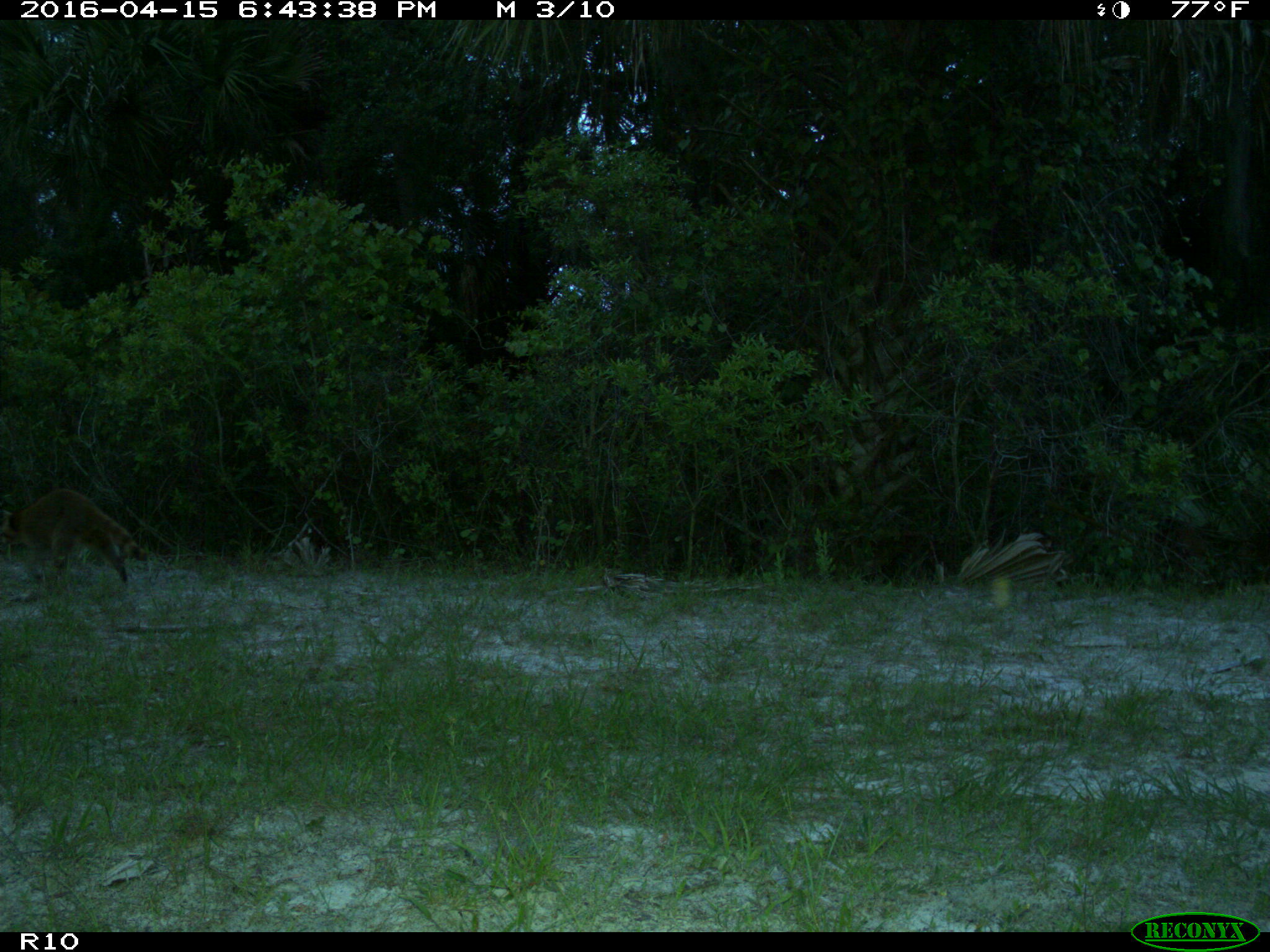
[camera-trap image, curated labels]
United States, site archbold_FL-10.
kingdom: Animalia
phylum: Chordata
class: Mammalia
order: Carnivora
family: Procyonidae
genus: Procyon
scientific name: Procyon lotor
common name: common raccoon